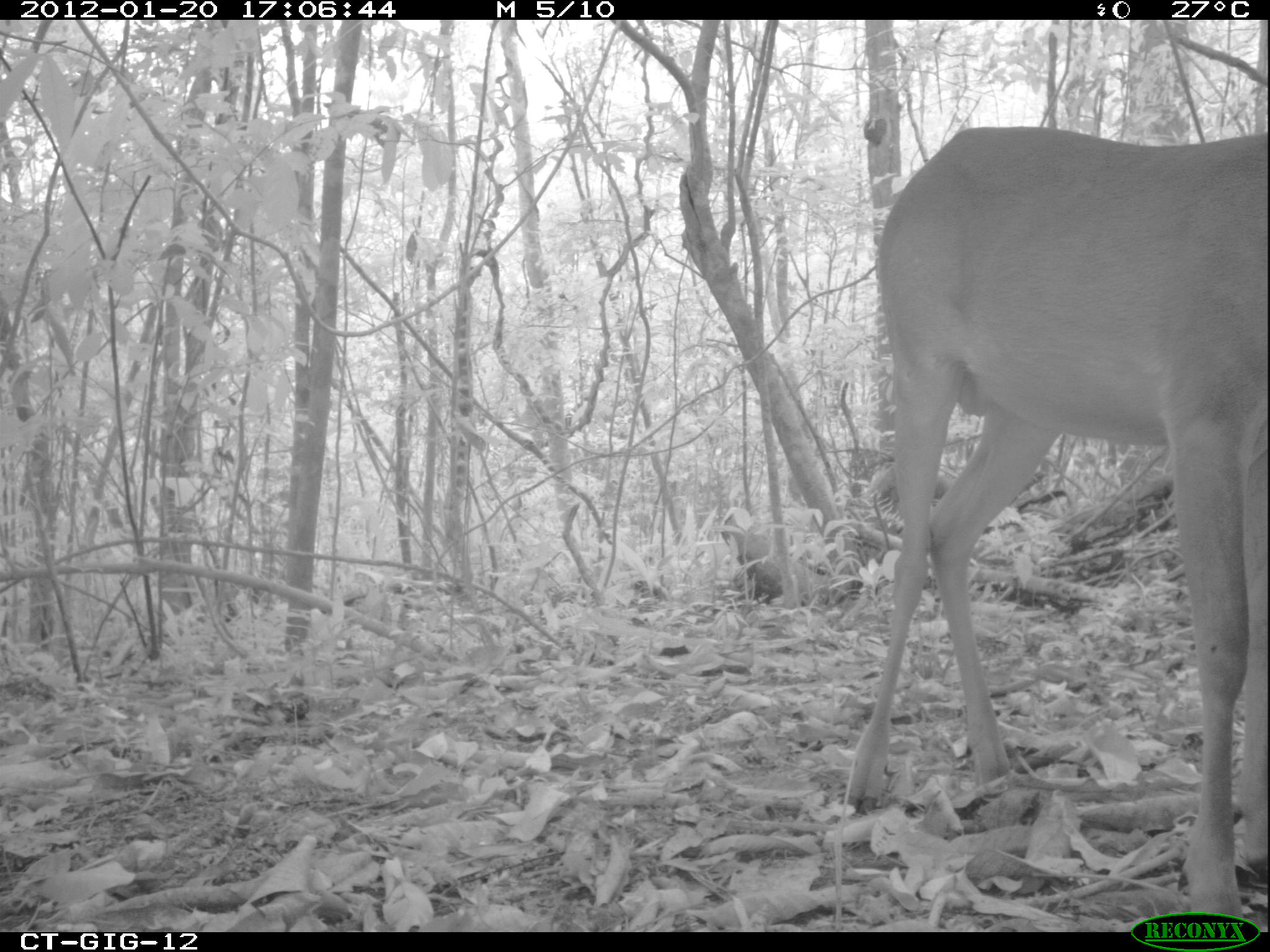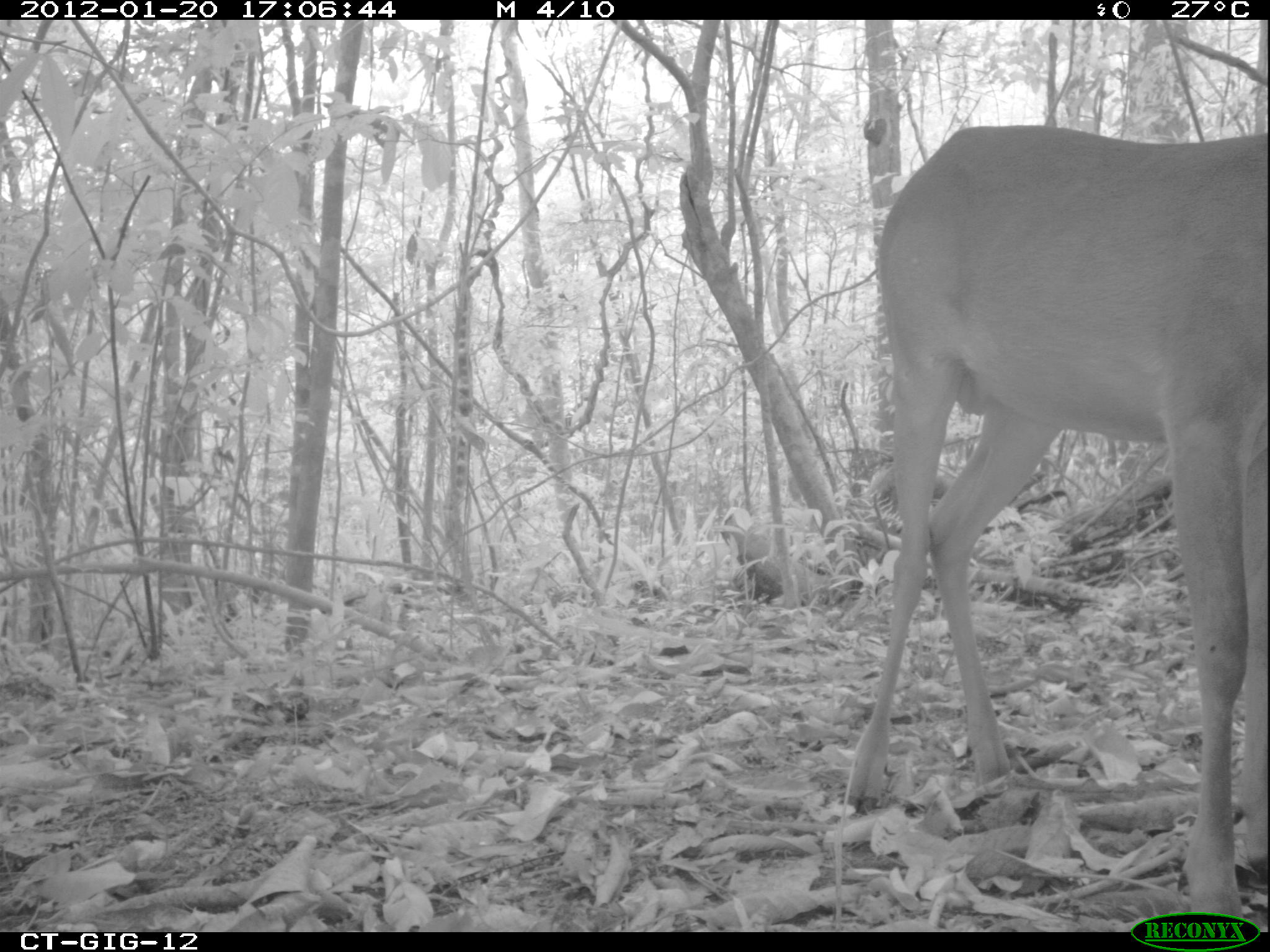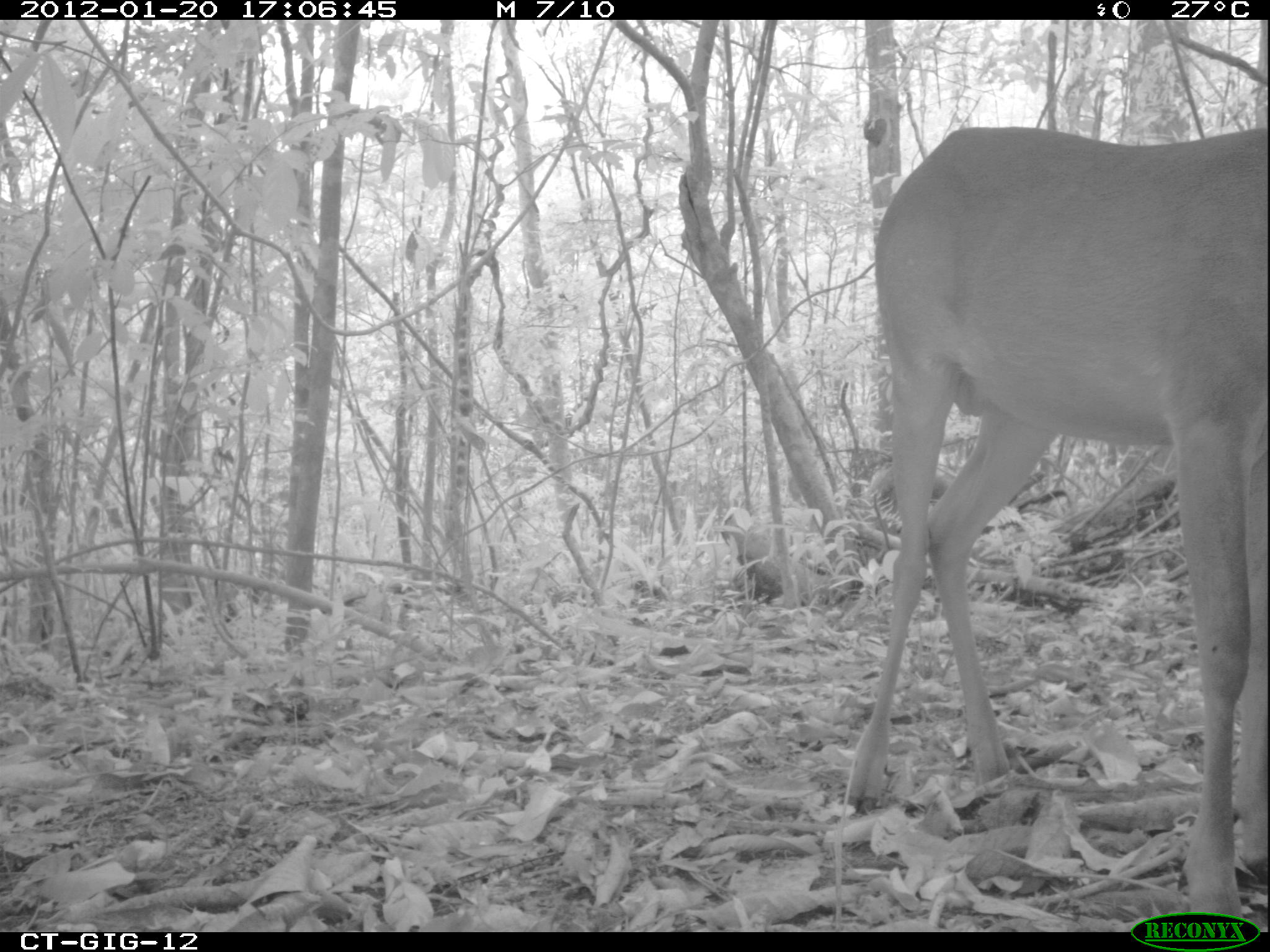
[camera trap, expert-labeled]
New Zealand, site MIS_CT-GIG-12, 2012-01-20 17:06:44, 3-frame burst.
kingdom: Animalia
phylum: Chordata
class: Mammalia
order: Artiodactyla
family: Cervidae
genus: Odocoileus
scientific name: Odocoileus virginianus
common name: white-tailed deer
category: white tailed deer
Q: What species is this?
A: White tailed deer (white-tailed deer) (Odocoileus virginianus).